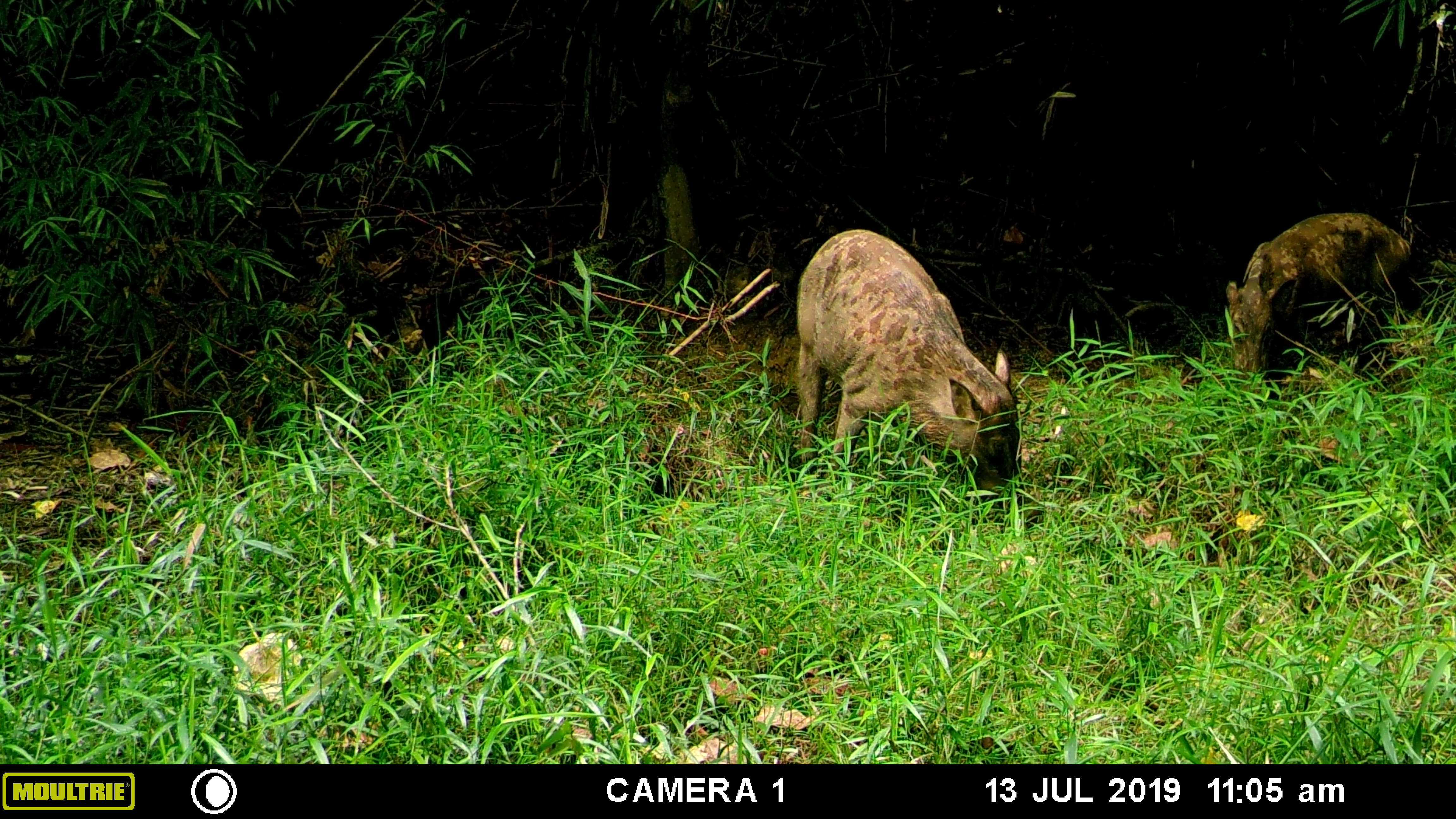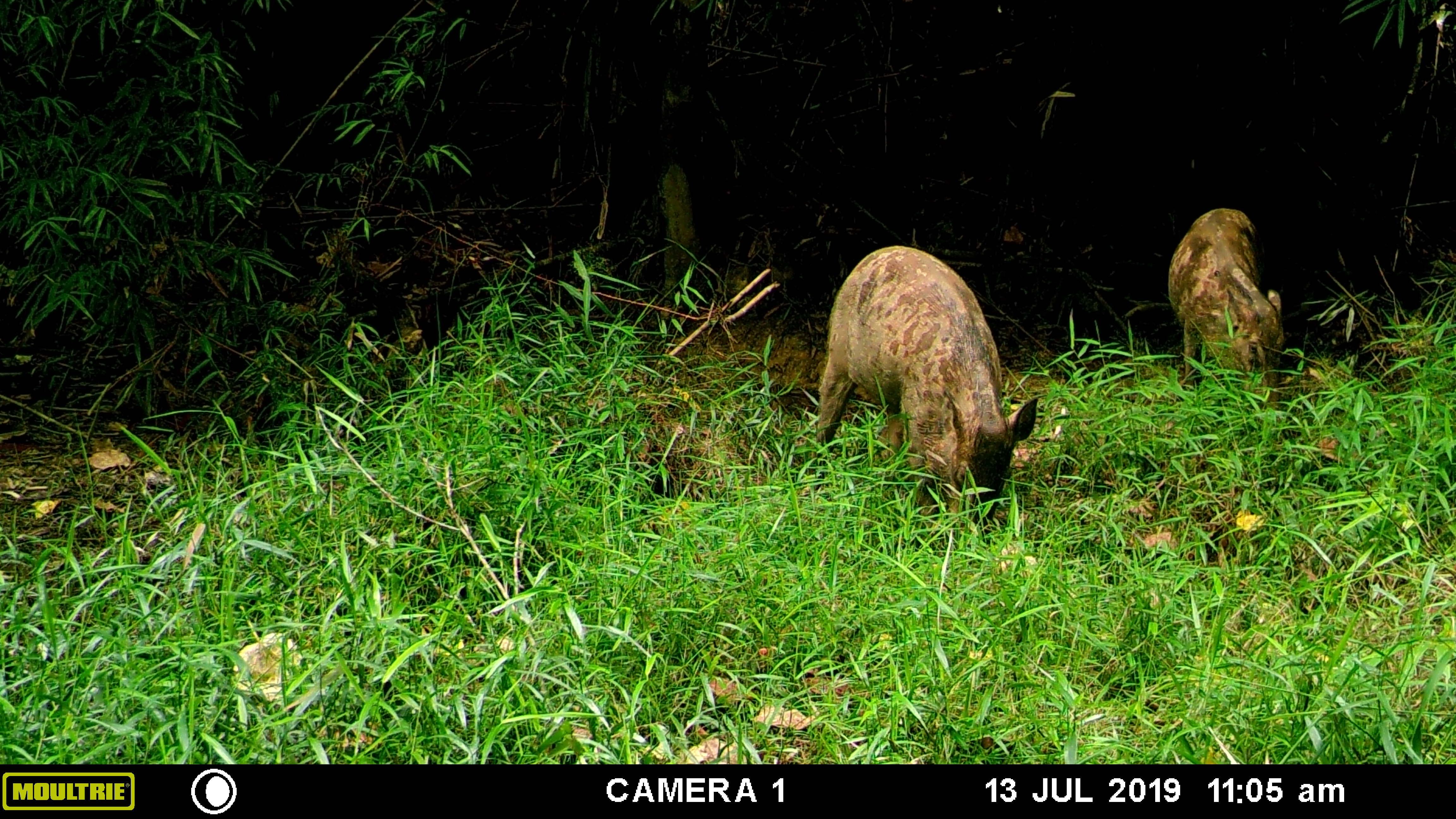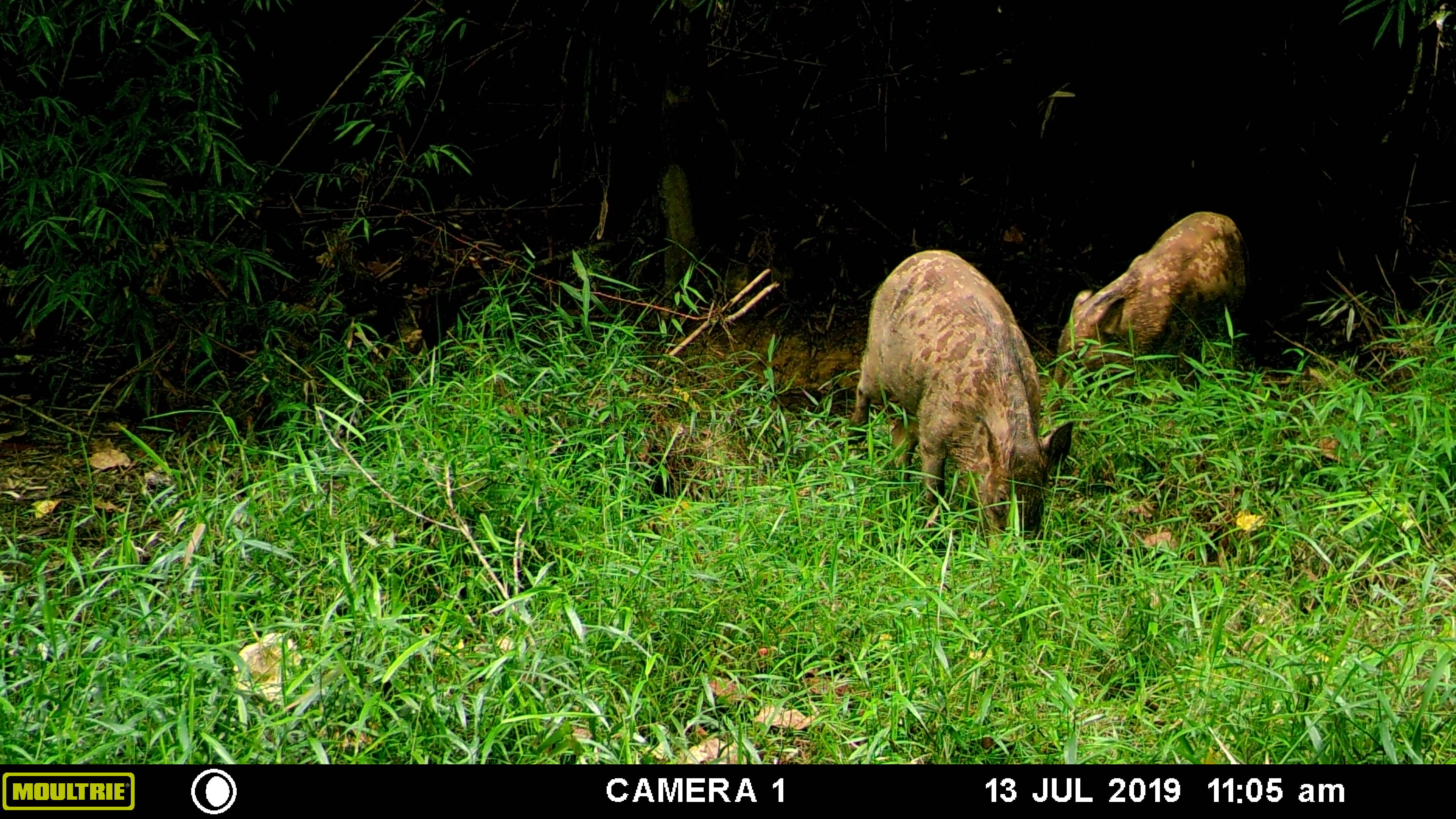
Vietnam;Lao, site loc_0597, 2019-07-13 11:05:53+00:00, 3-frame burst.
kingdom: Animalia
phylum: Chordata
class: Mammalia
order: Artiodactyla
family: Suidae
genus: Sus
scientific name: Sus scrofa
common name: eurasian wild pig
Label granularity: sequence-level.